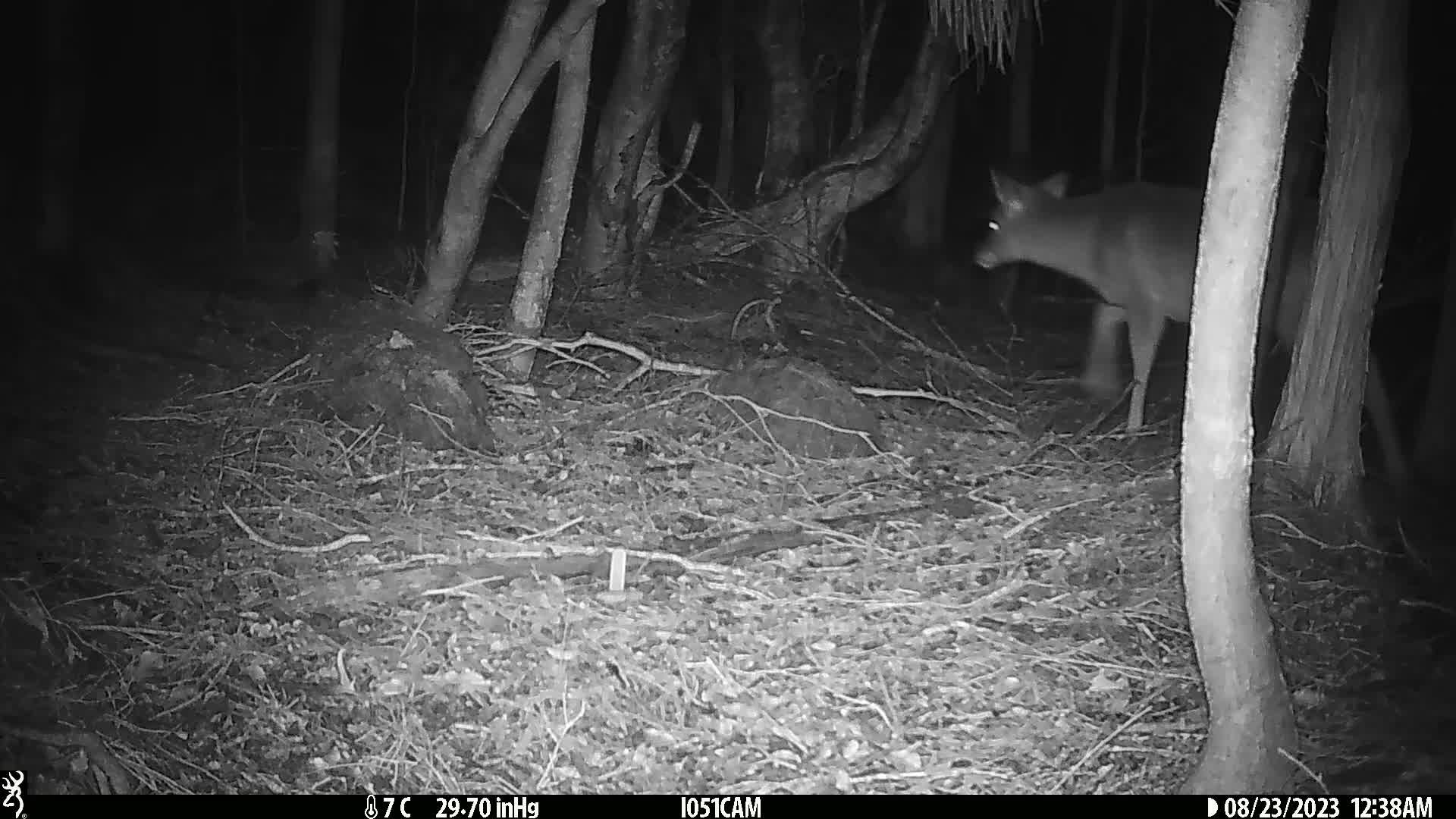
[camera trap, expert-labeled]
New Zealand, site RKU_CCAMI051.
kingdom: Animalia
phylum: Chordata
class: Mammalia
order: Artiodactyla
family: Cervidae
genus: Odocoileus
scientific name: Odocoileus virginianus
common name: white-tailed deer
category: white tailed deer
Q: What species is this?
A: White tailed deer (white-tailed deer) (Odocoileus virginianus).